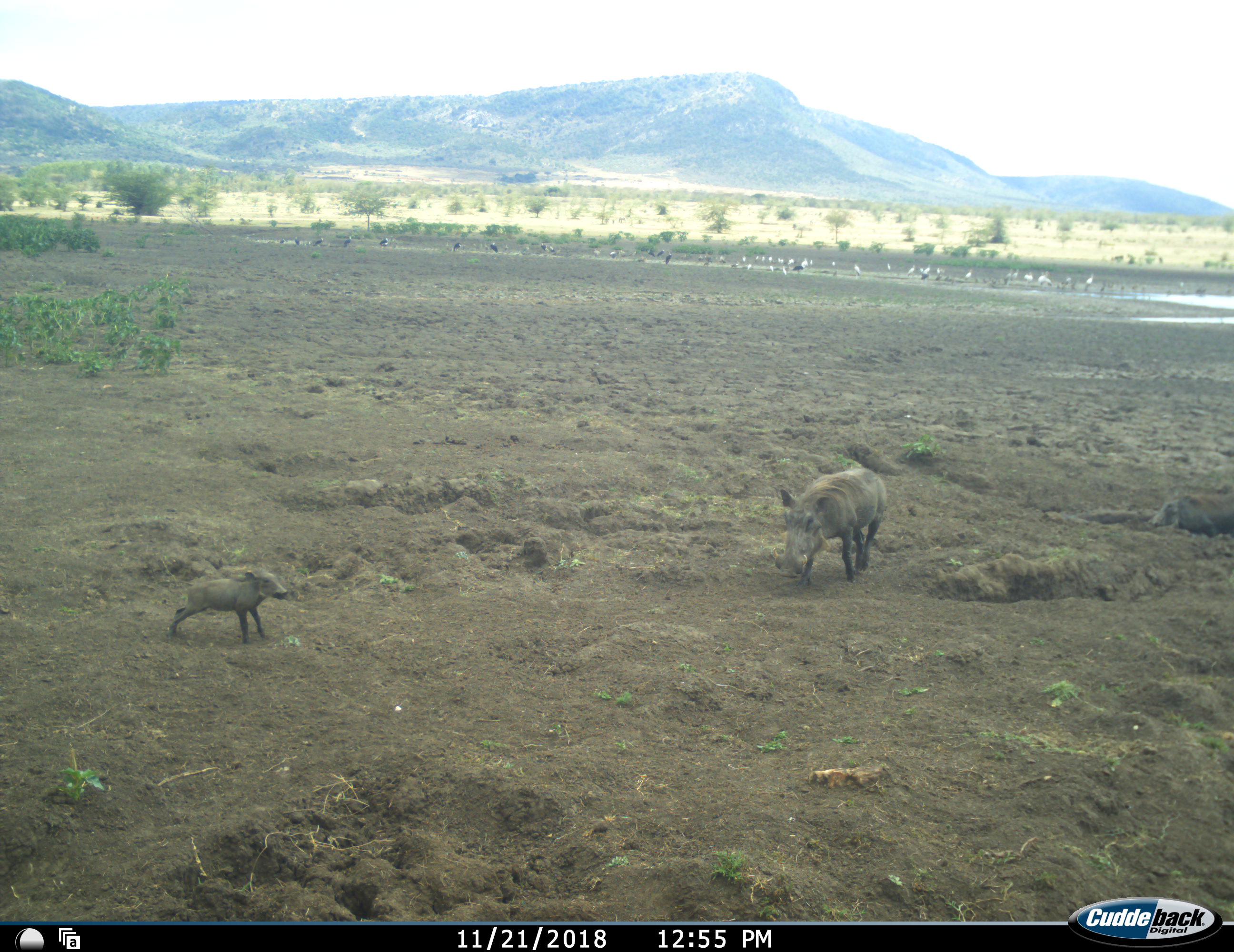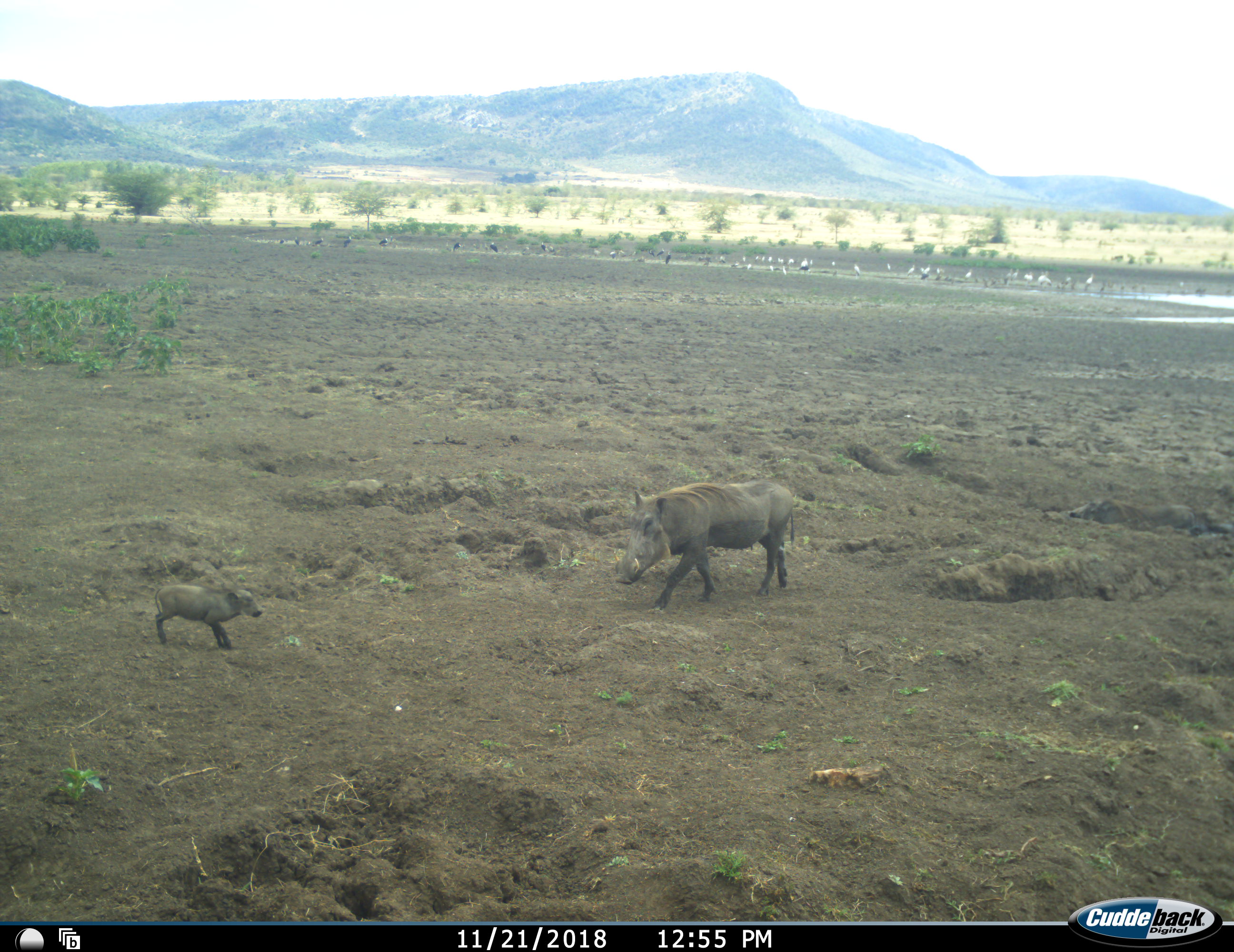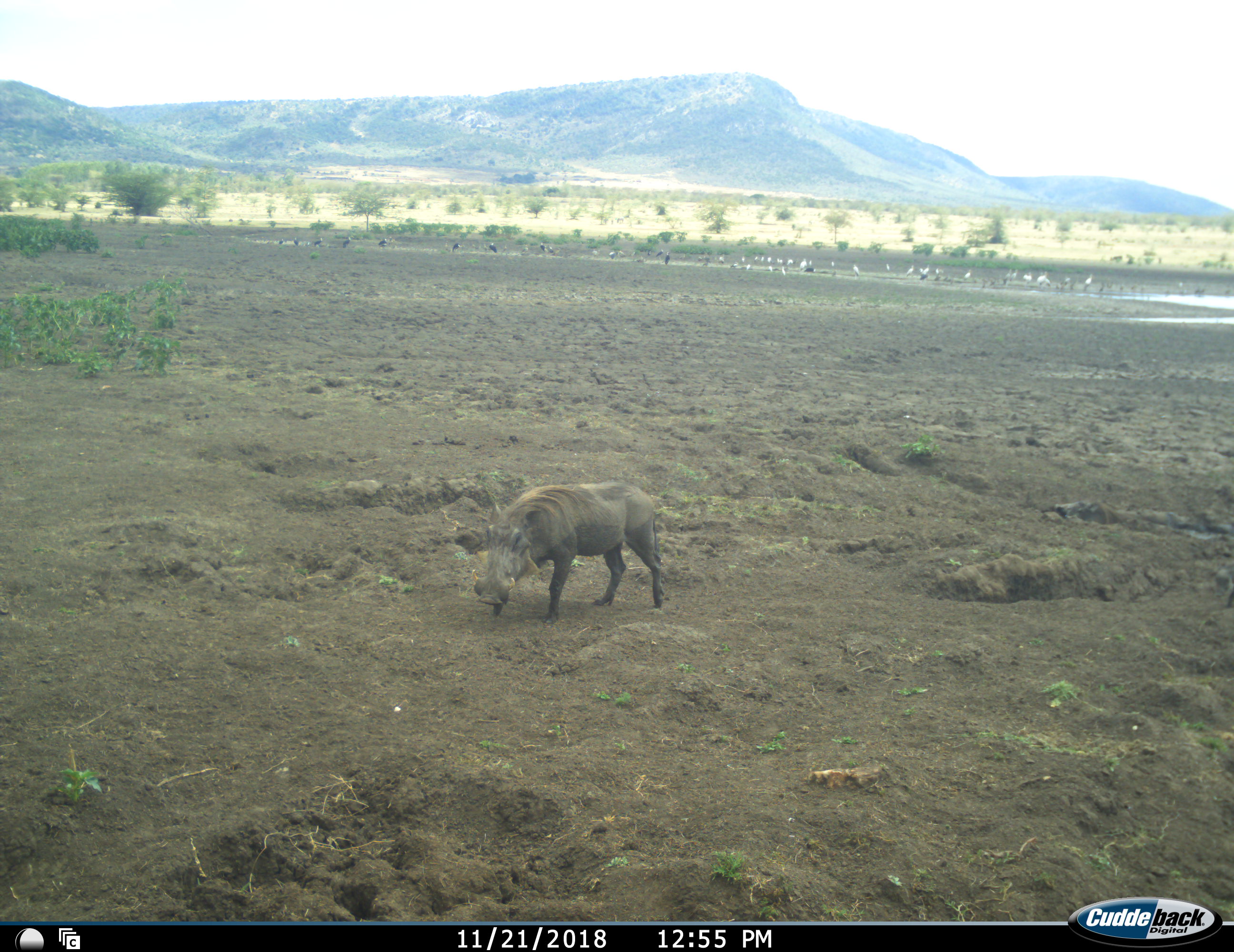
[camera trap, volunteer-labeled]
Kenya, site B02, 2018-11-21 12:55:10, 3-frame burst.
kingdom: Animalia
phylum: Chordata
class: Aves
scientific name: Aves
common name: bird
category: birdother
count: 11-50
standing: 80%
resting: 20%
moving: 0%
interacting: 0%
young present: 0%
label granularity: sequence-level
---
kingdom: Animalia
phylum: Chordata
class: Mammalia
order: Artiodactyla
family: Suidae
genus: Phacochoerus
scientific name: Phacochoerus africanus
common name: warthog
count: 3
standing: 33%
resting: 11%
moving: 89%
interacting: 0%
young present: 100%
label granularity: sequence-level